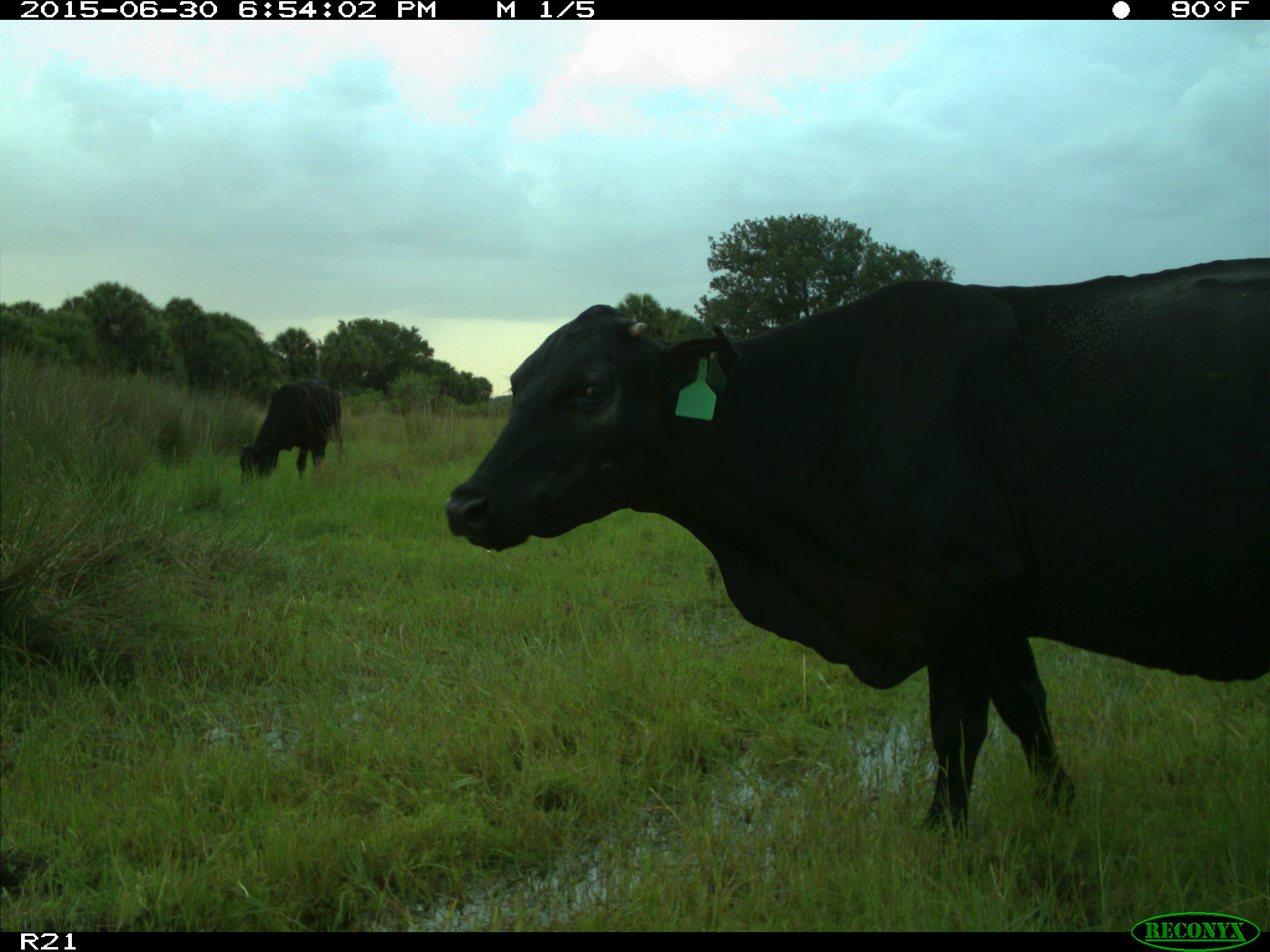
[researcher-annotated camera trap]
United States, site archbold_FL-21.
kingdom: Animalia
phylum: Chordata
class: Mammalia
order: Artiodactyla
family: Bovidae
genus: Bos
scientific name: Bos taurus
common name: domestic cow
Bos taurus (domestic cow).